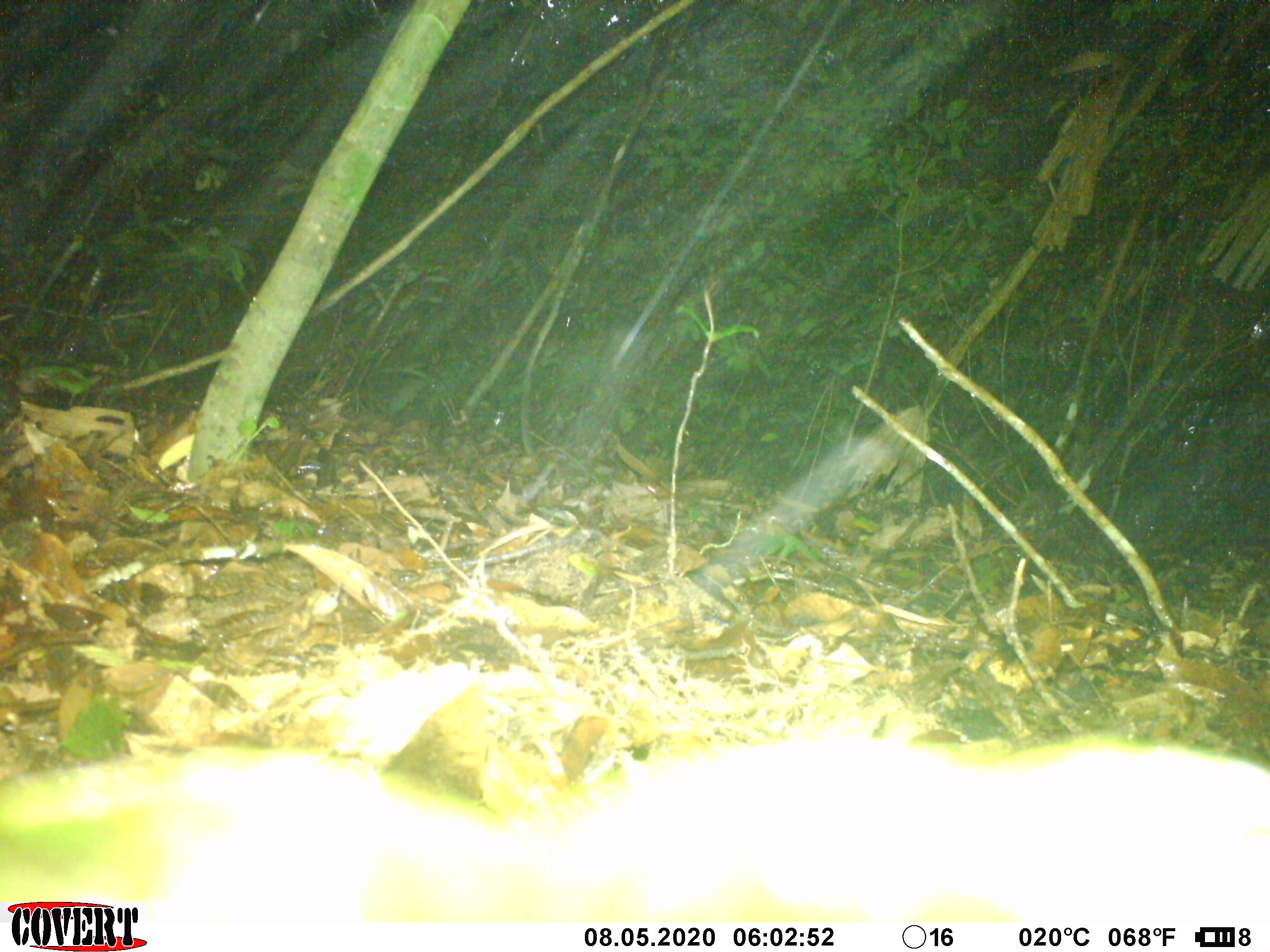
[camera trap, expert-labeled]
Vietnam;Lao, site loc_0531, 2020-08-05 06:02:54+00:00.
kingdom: Animalia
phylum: Chordata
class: Mammalia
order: Artiodactyla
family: Suidae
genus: Sus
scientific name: Sus scrofa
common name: eurasian wild pig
Eurasian wild pig (Sus scrofa). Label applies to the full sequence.